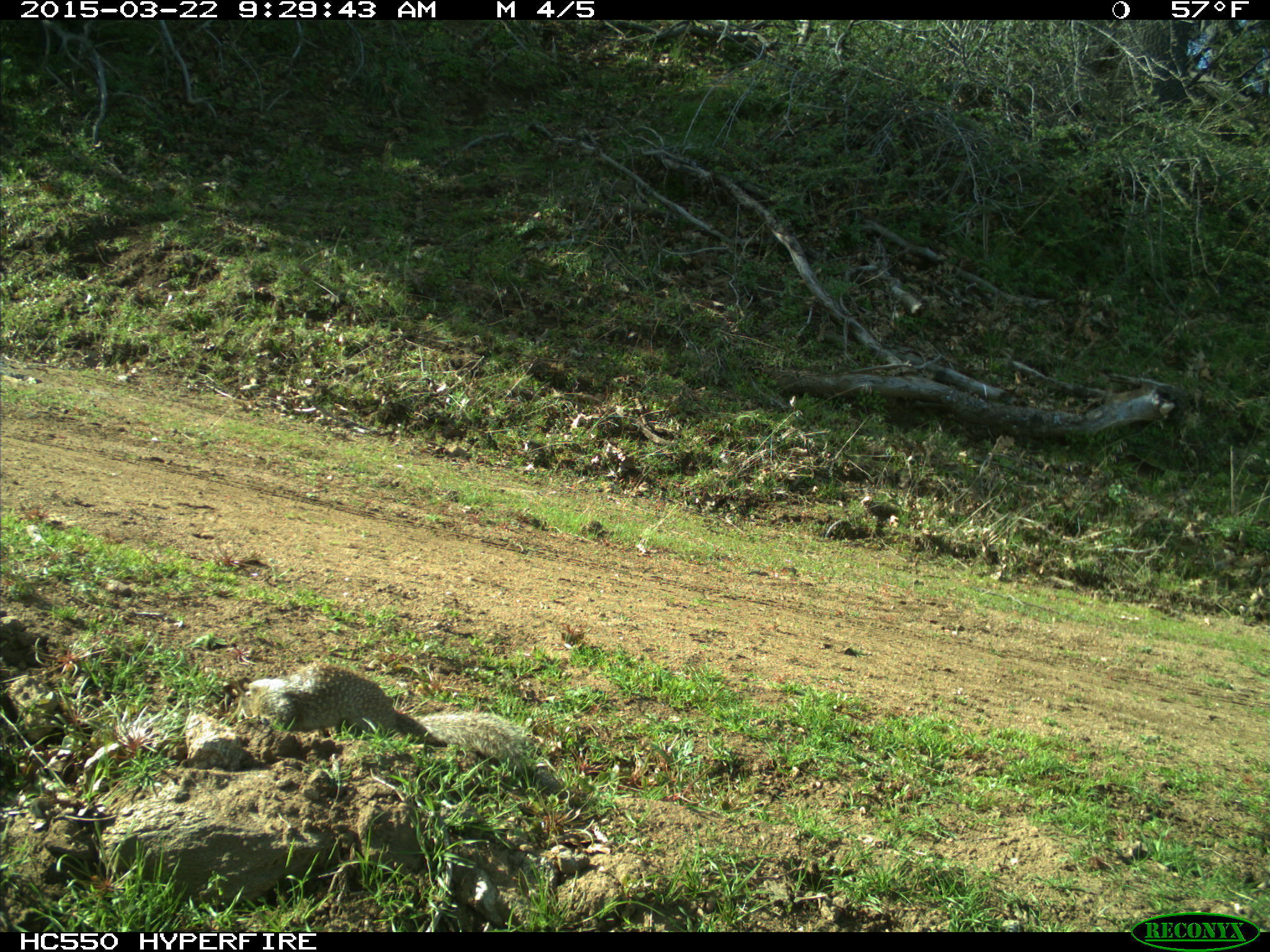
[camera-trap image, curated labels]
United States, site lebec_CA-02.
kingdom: Animalia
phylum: Chordata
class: Mammalia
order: Rodentia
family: Sciuridae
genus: Otospermophilus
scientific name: Otospermophilus beecheyi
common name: california ground squirrel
Otospermophilus beecheyi (california ground squirrel).